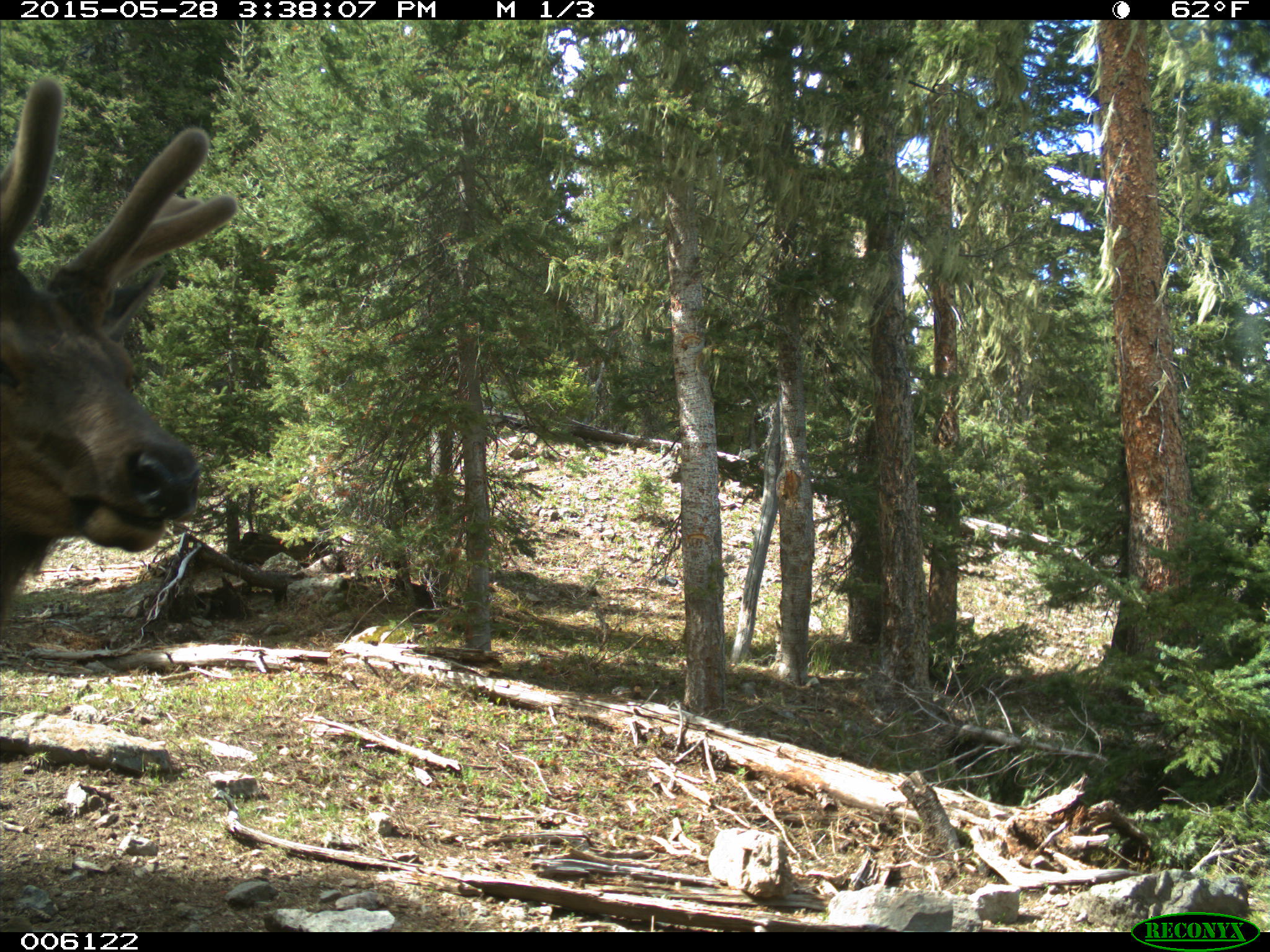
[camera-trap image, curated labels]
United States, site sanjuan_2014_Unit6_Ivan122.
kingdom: Animalia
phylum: Chordata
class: Mammalia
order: Artiodactyla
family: Cervidae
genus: Cervus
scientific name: Cervus elaphus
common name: red deer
Cervus elaphus (red deer).